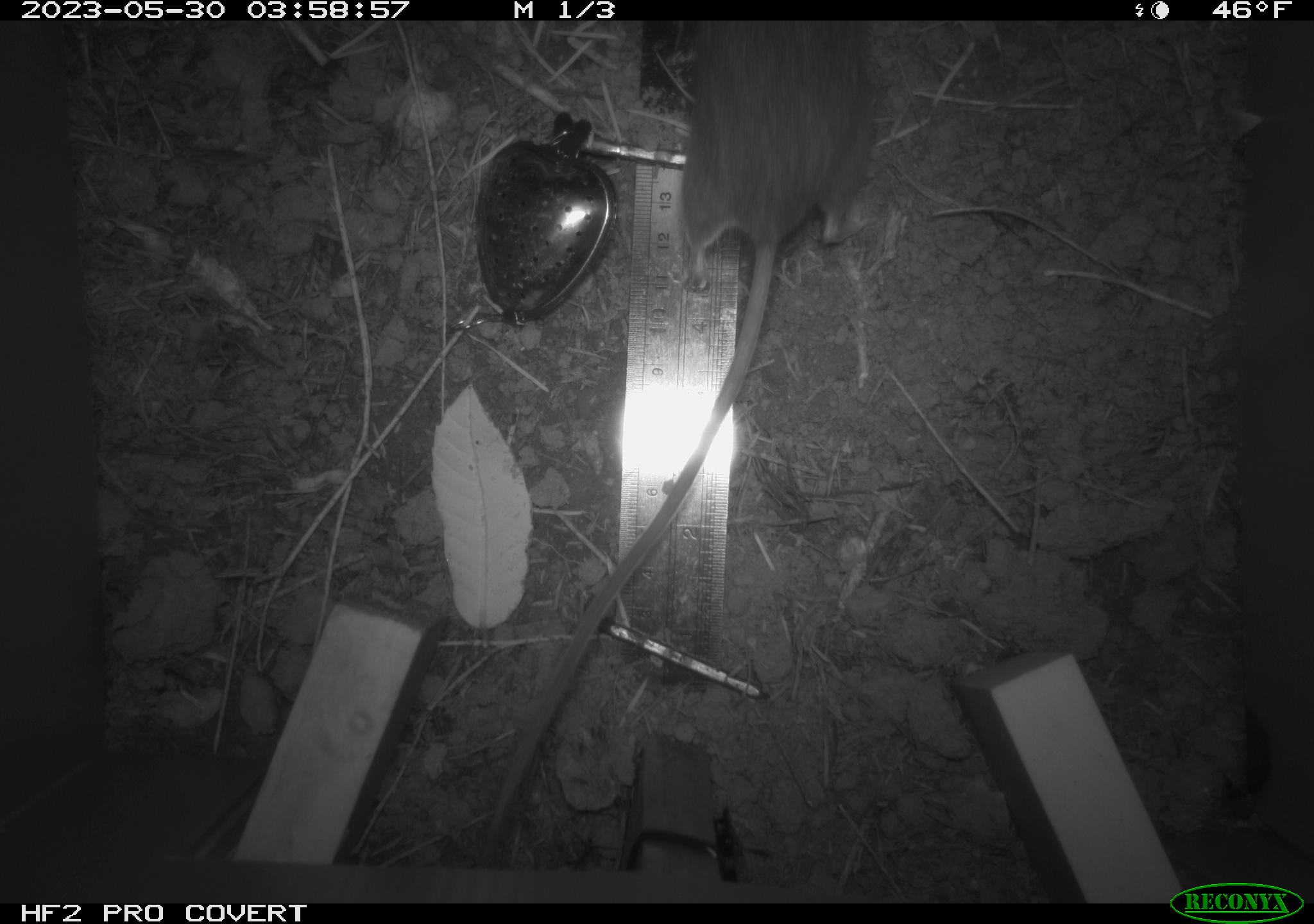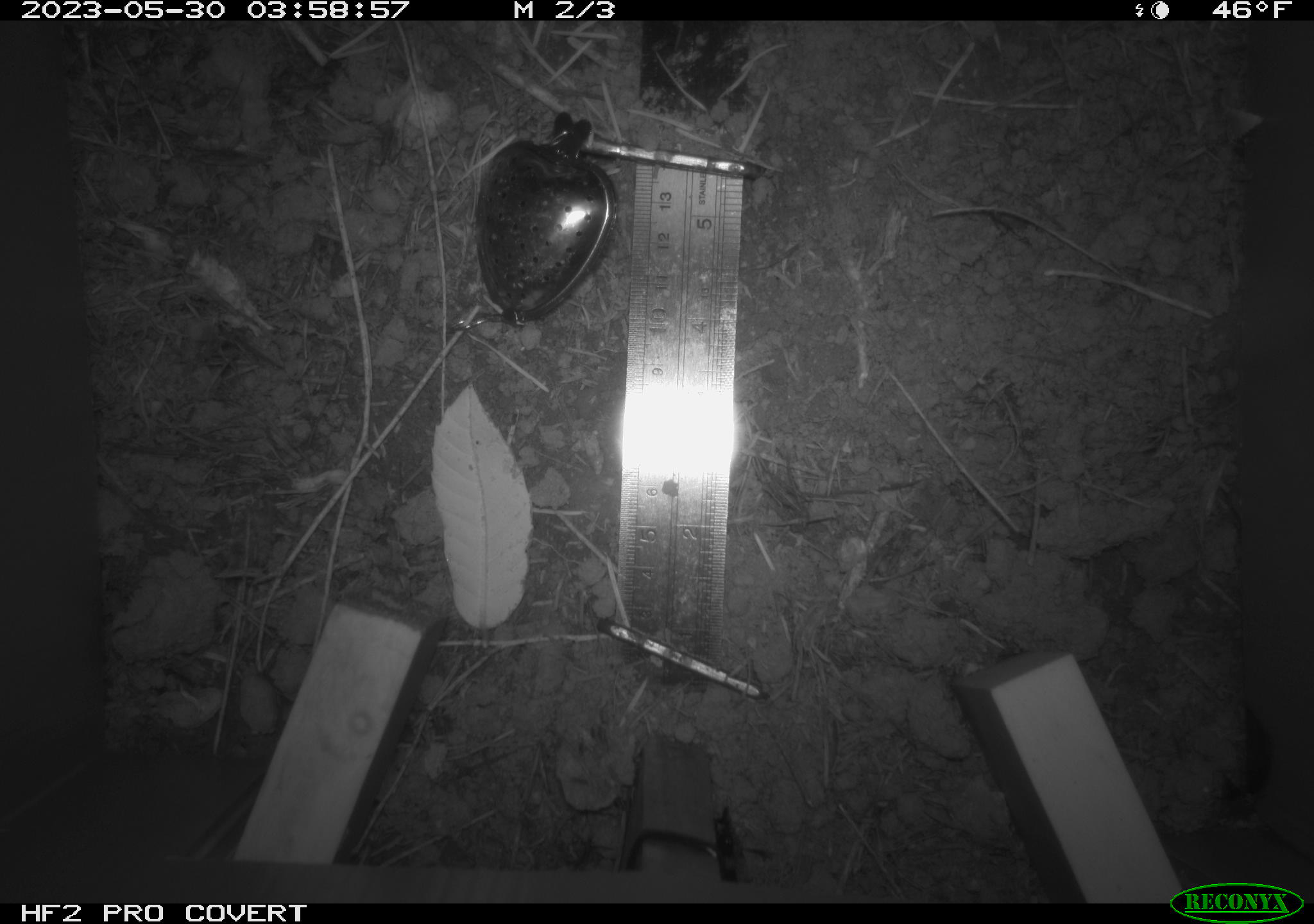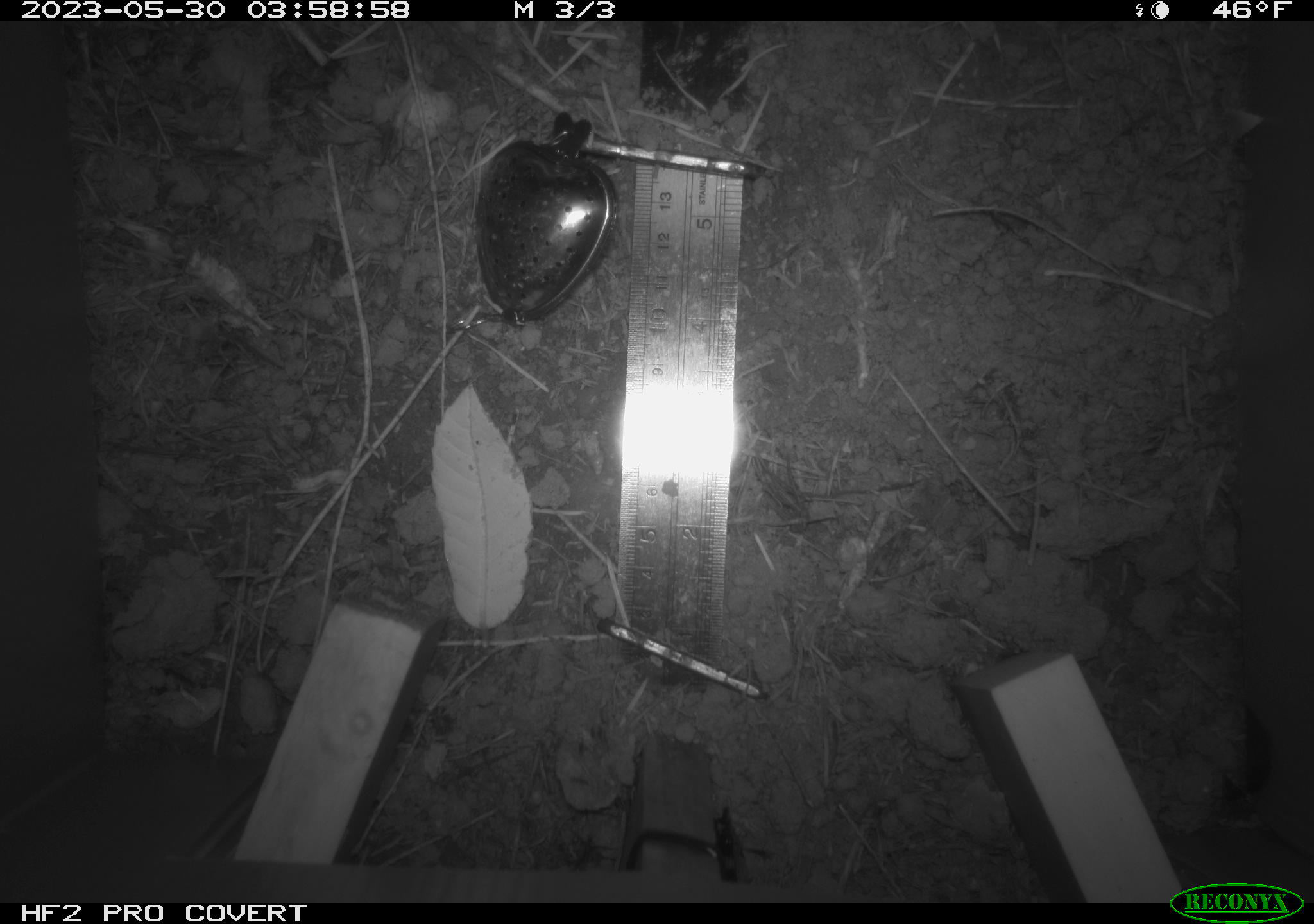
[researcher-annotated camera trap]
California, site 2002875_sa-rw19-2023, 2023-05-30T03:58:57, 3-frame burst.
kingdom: Animalia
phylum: Chordata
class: Mammalia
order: Rodentia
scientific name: Rodentia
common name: mouse species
Mouse species (Rodentia).